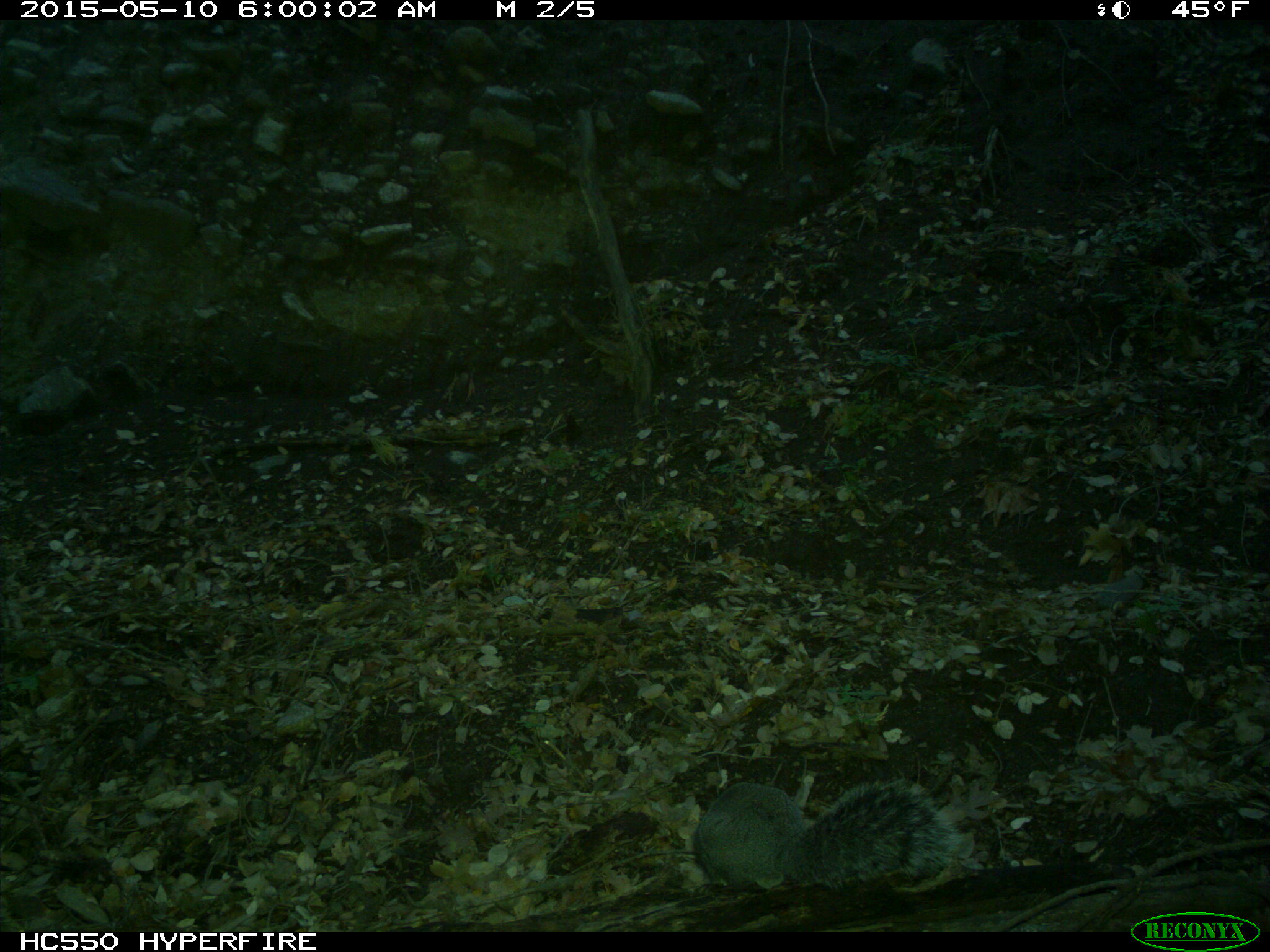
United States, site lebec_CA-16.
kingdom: Animalia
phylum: Chordata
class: Mammalia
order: Rodentia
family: Sciuridae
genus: Sciurus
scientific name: Sciurus carolinensis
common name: eastern gray squirrel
Sciurus carolinensis (eastern gray squirrel).